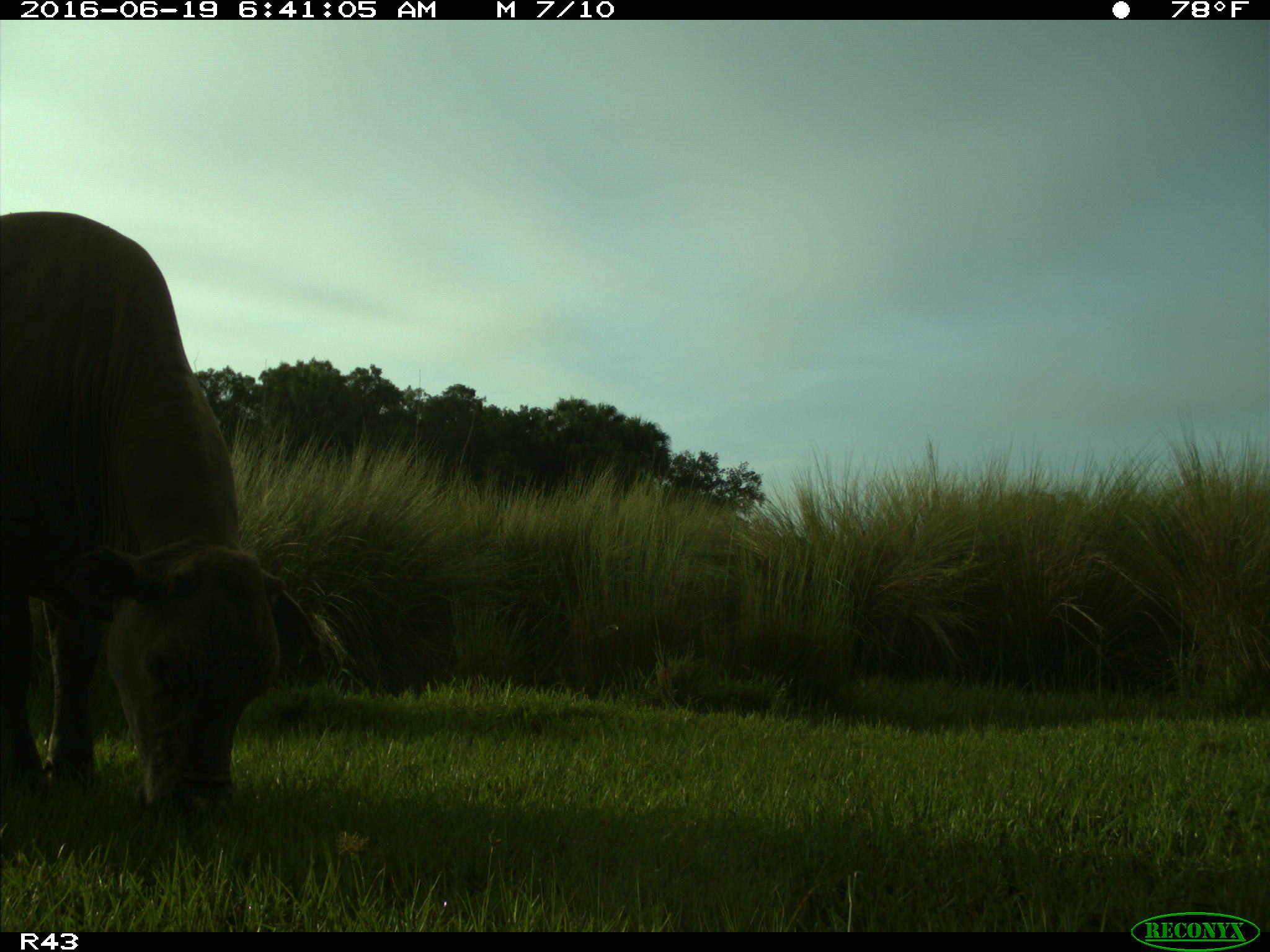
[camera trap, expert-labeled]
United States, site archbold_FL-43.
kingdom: Animalia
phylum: Chordata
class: Mammalia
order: Artiodactyla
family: Bovidae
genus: Bos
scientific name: Bos taurus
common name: domestic cow